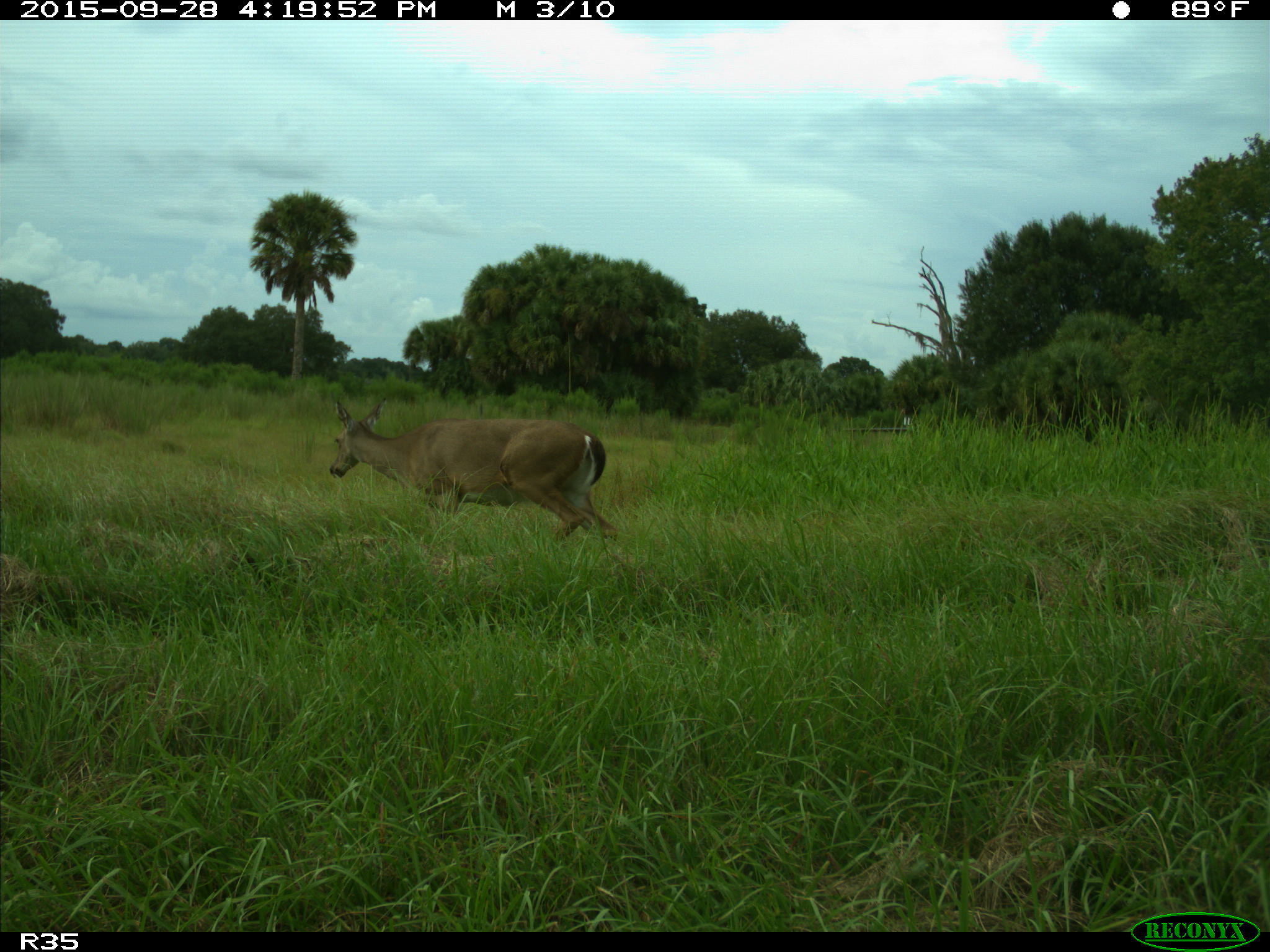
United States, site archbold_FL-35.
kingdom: Animalia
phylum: Chordata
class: Mammalia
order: Artiodactyla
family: Cervidae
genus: Odocoileus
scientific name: Odocoileus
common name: deer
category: unidentified deer